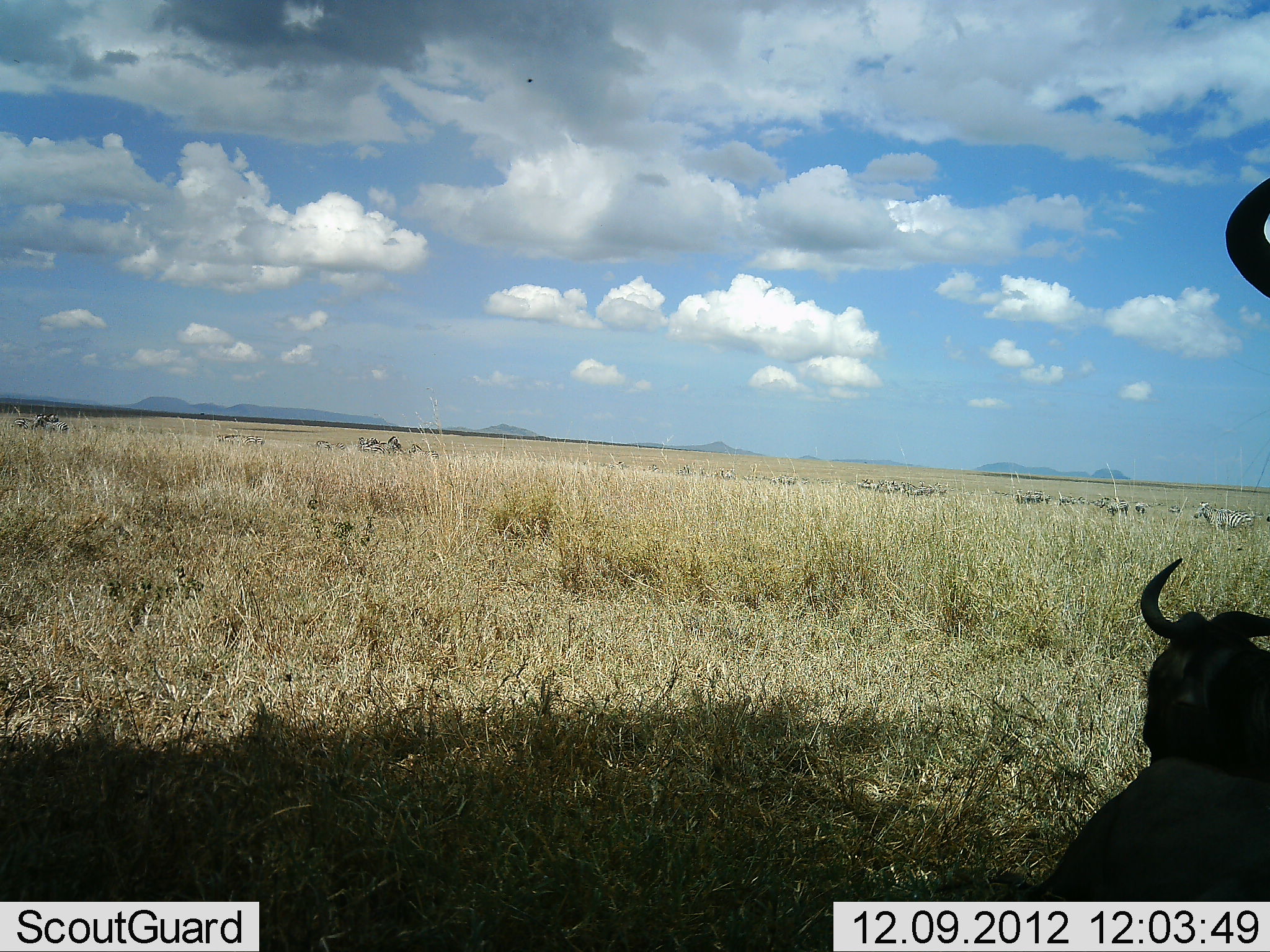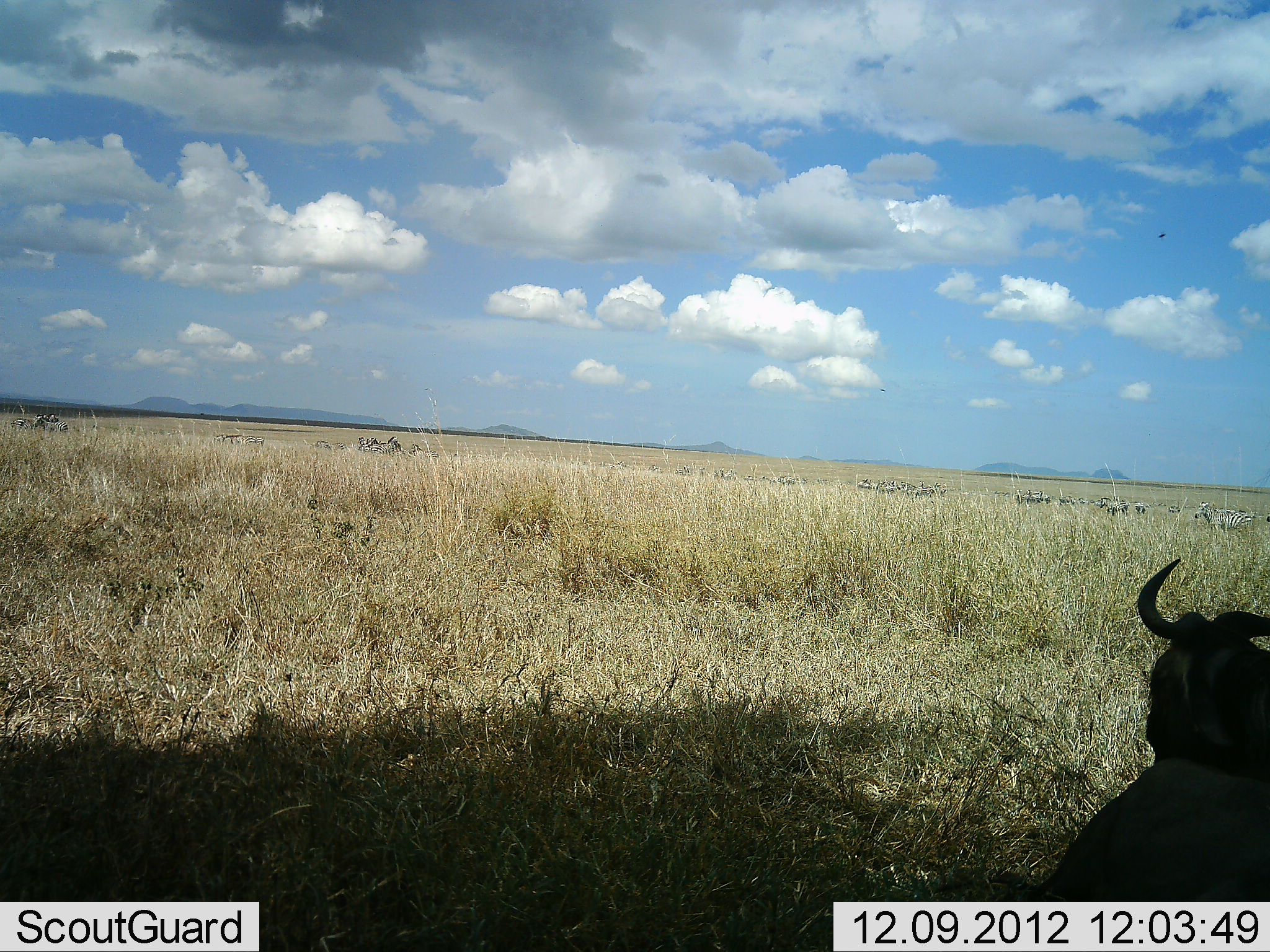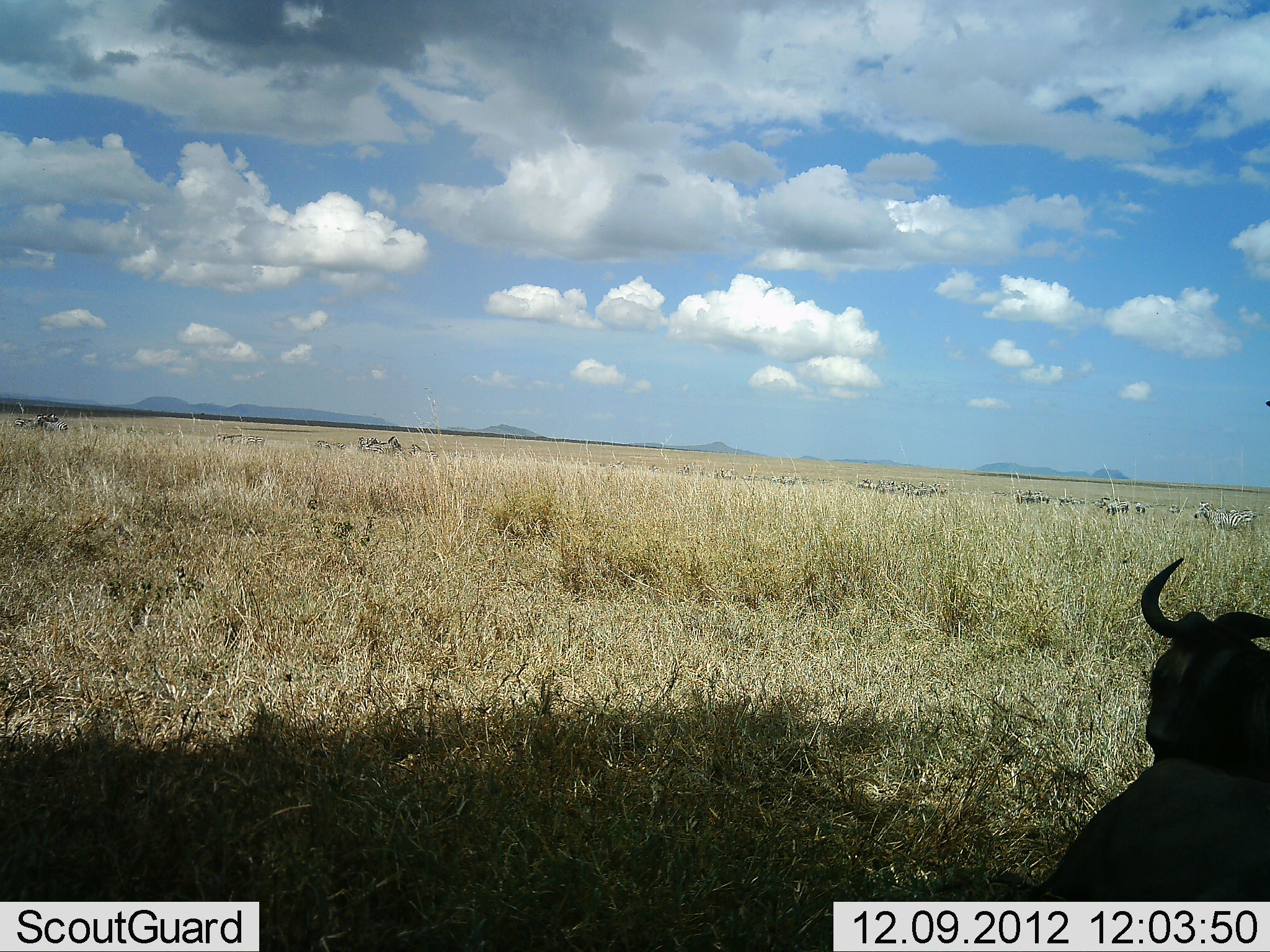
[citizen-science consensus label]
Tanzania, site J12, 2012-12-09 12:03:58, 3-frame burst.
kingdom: Animalia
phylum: Chordata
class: Mammalia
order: Artiodactyla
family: Bovidae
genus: Connochaetes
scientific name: Connochaetes taurinus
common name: blue wildebeest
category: wildebeest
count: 2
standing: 62%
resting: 85%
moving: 0%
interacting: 0%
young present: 0%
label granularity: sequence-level